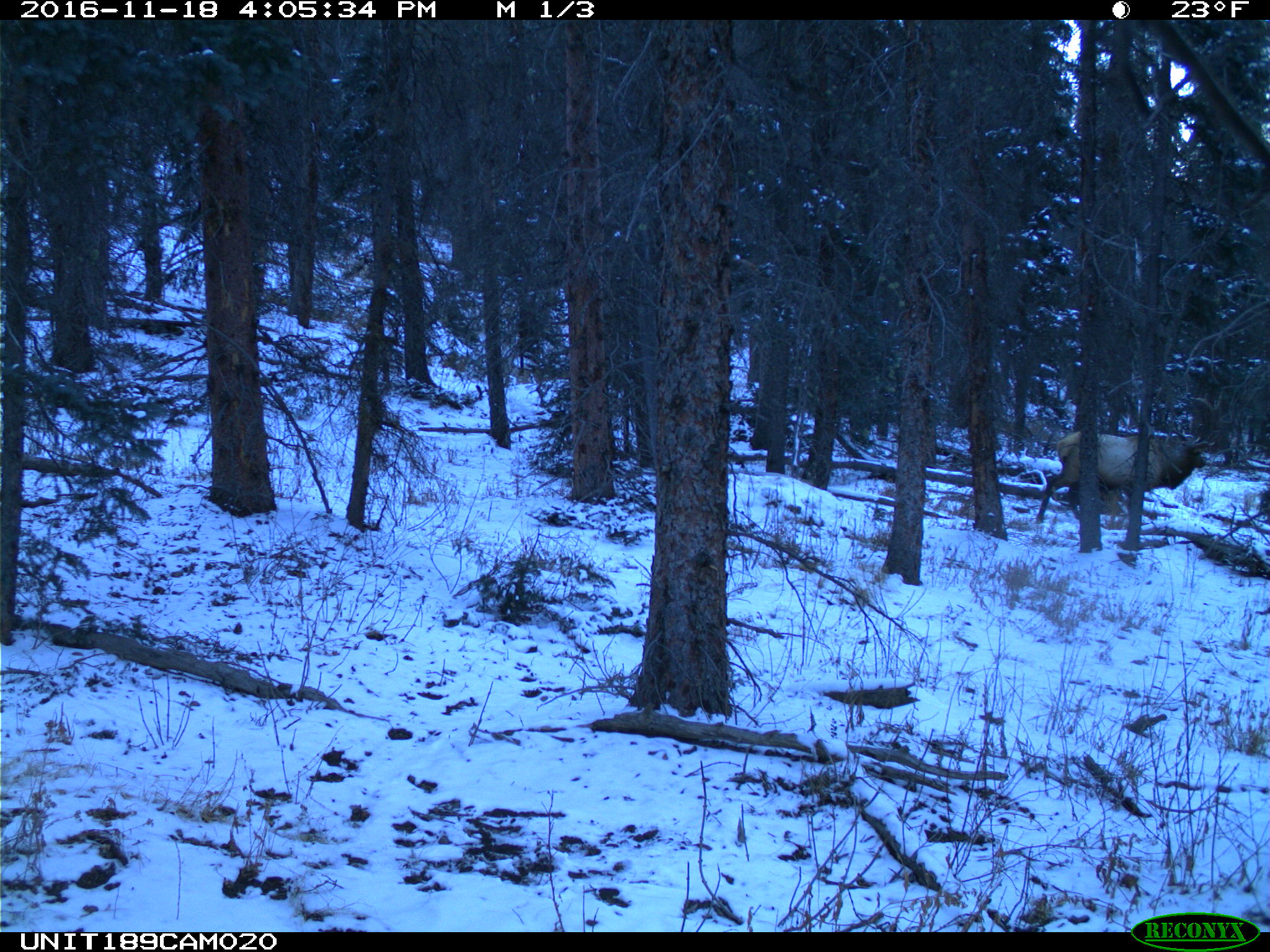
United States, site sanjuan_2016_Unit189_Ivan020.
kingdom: Animalia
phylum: Chordata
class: Mammalia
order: Artiodactyla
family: Cervidae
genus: Cervus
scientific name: Cervus elaphus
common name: red deer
Cervus elaphus (red deer).